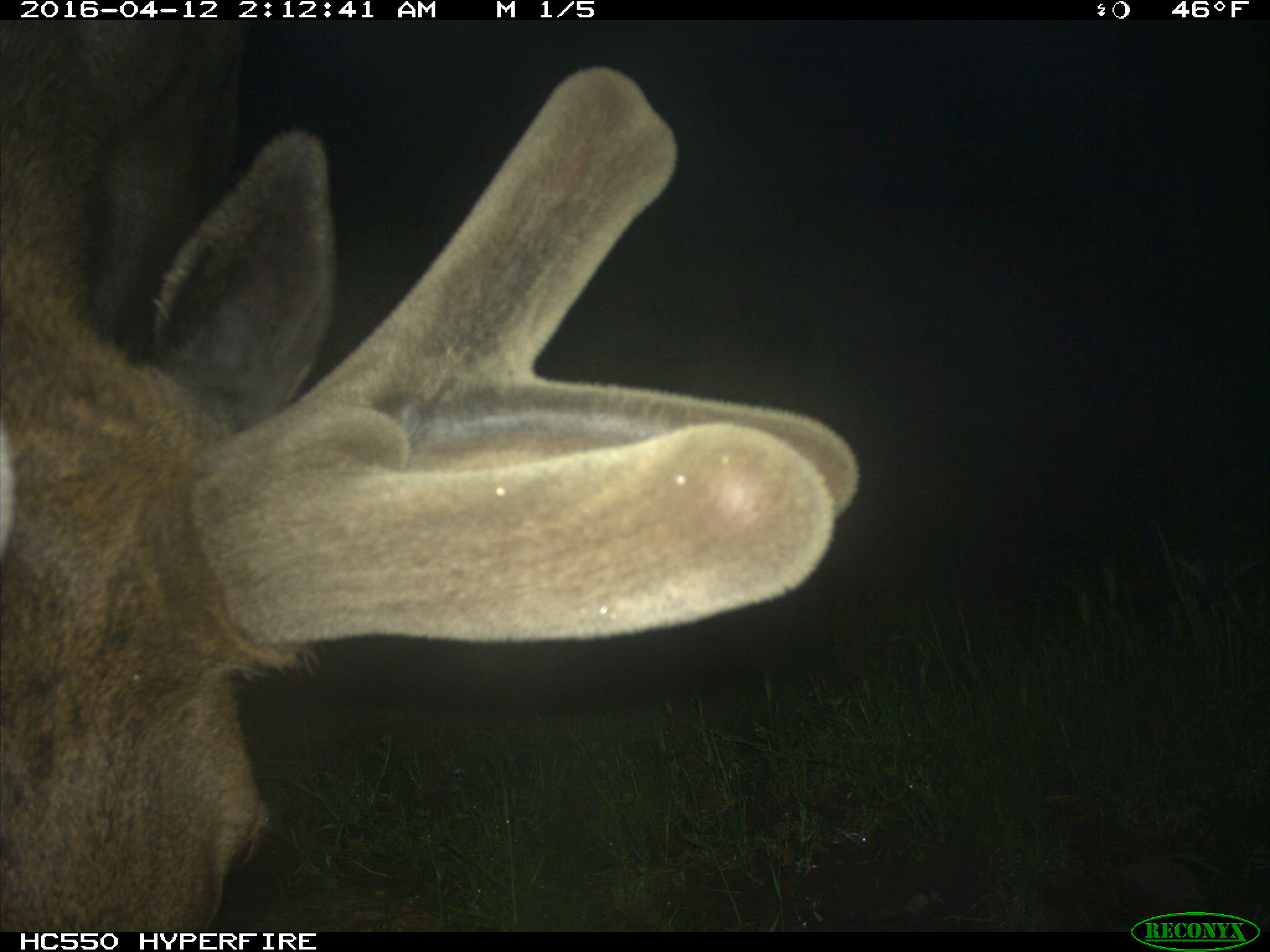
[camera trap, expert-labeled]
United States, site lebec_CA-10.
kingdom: Animalia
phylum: Chordata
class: Mammalia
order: Artiodactyla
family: Cervidae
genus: Cervus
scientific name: Cervus canadensis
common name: elk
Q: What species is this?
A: Cervus canadensis (elk).